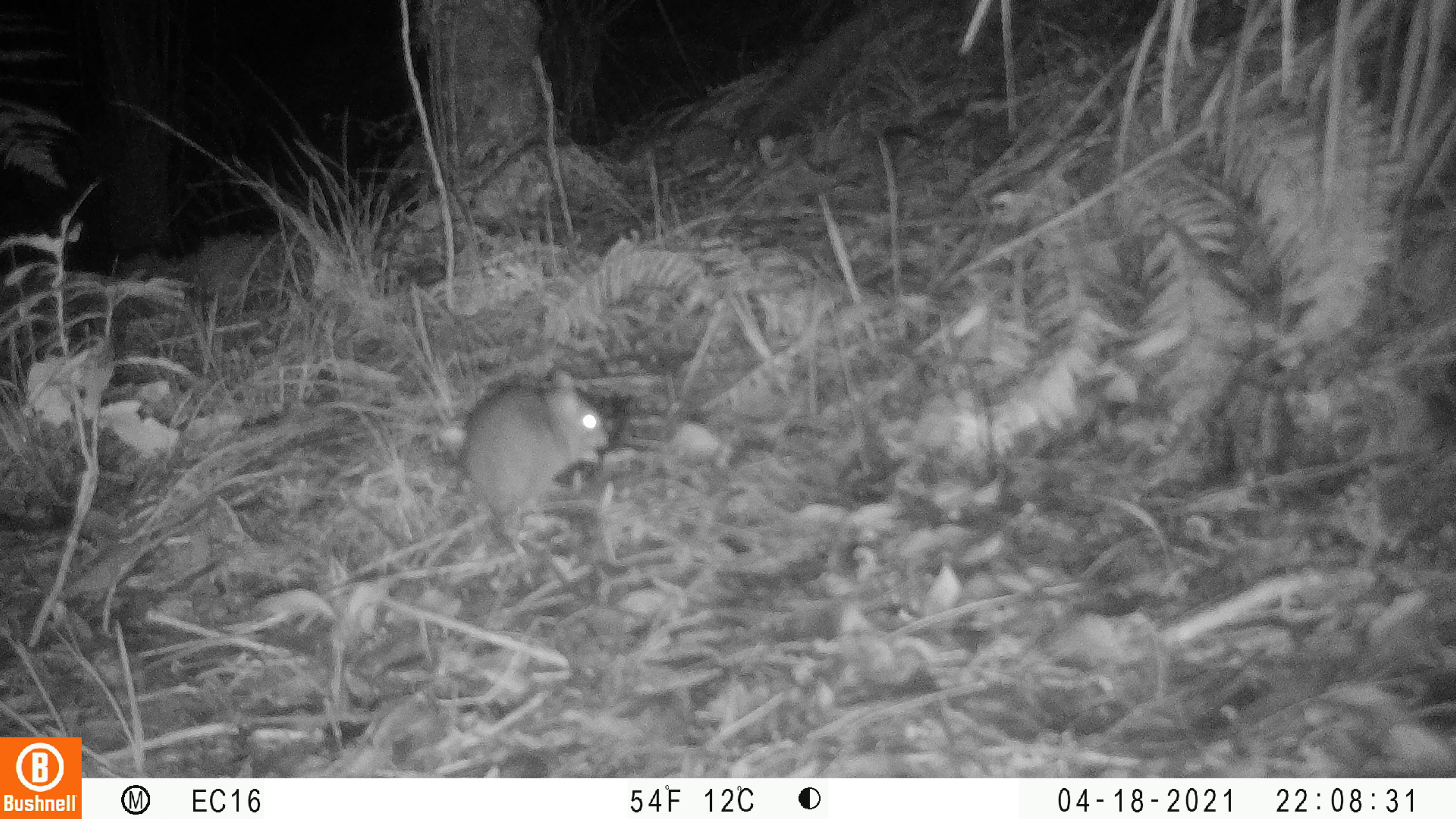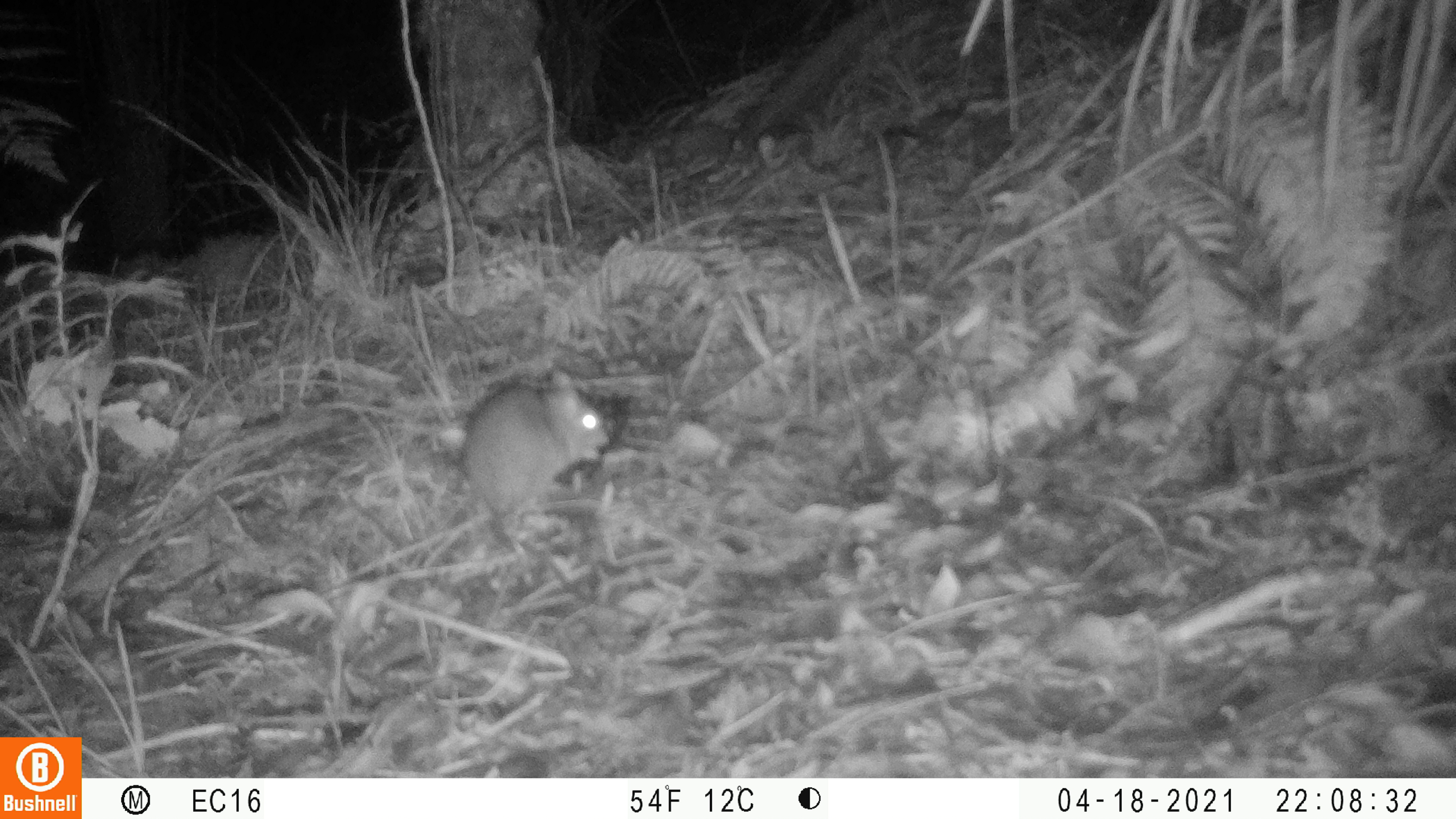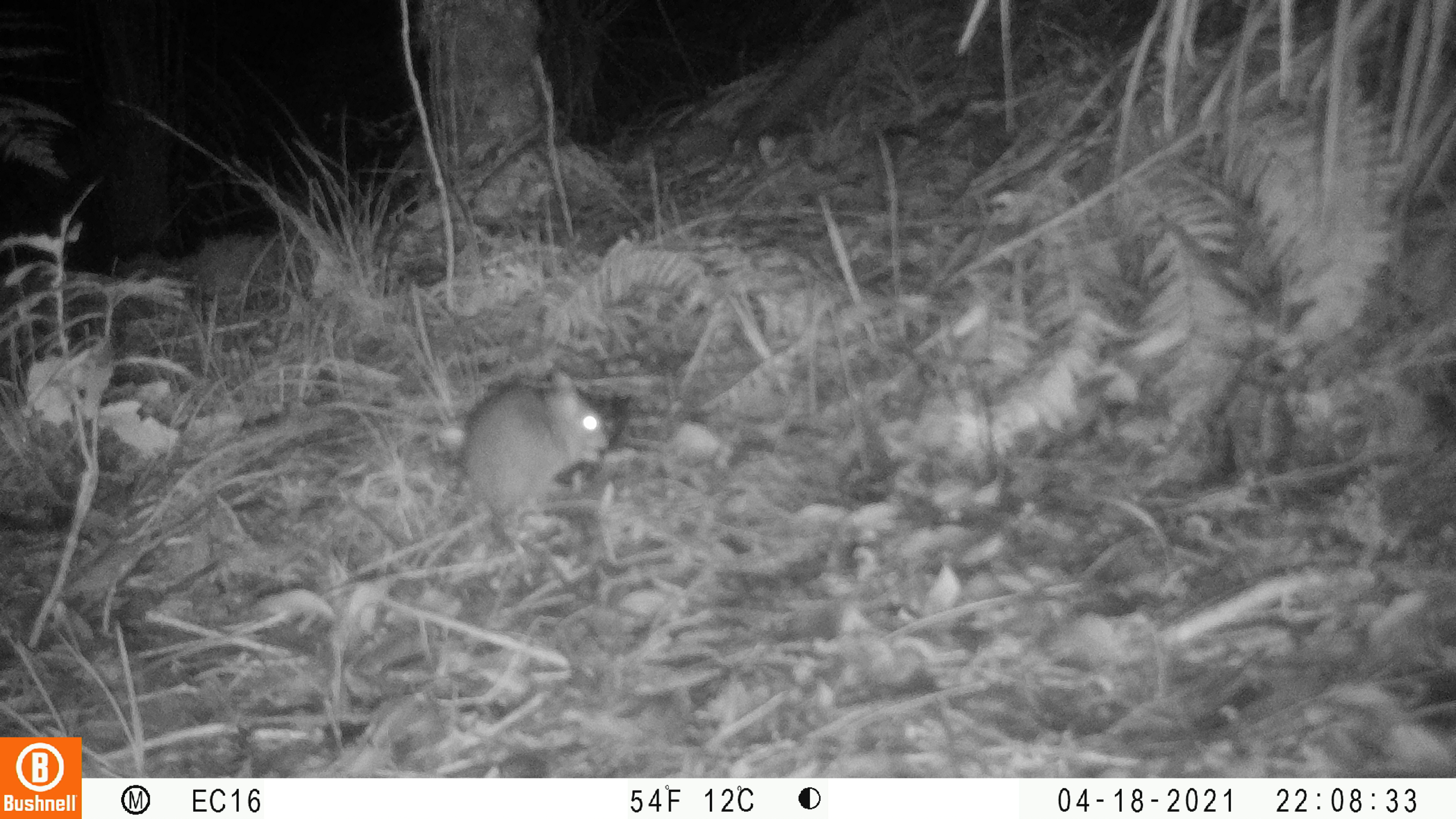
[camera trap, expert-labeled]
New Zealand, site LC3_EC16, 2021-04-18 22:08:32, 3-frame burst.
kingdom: Animalia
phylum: Chordata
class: Mammalia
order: Rodentia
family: Muridae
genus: Rattus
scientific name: Rattus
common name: rat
Rat (Rattus).